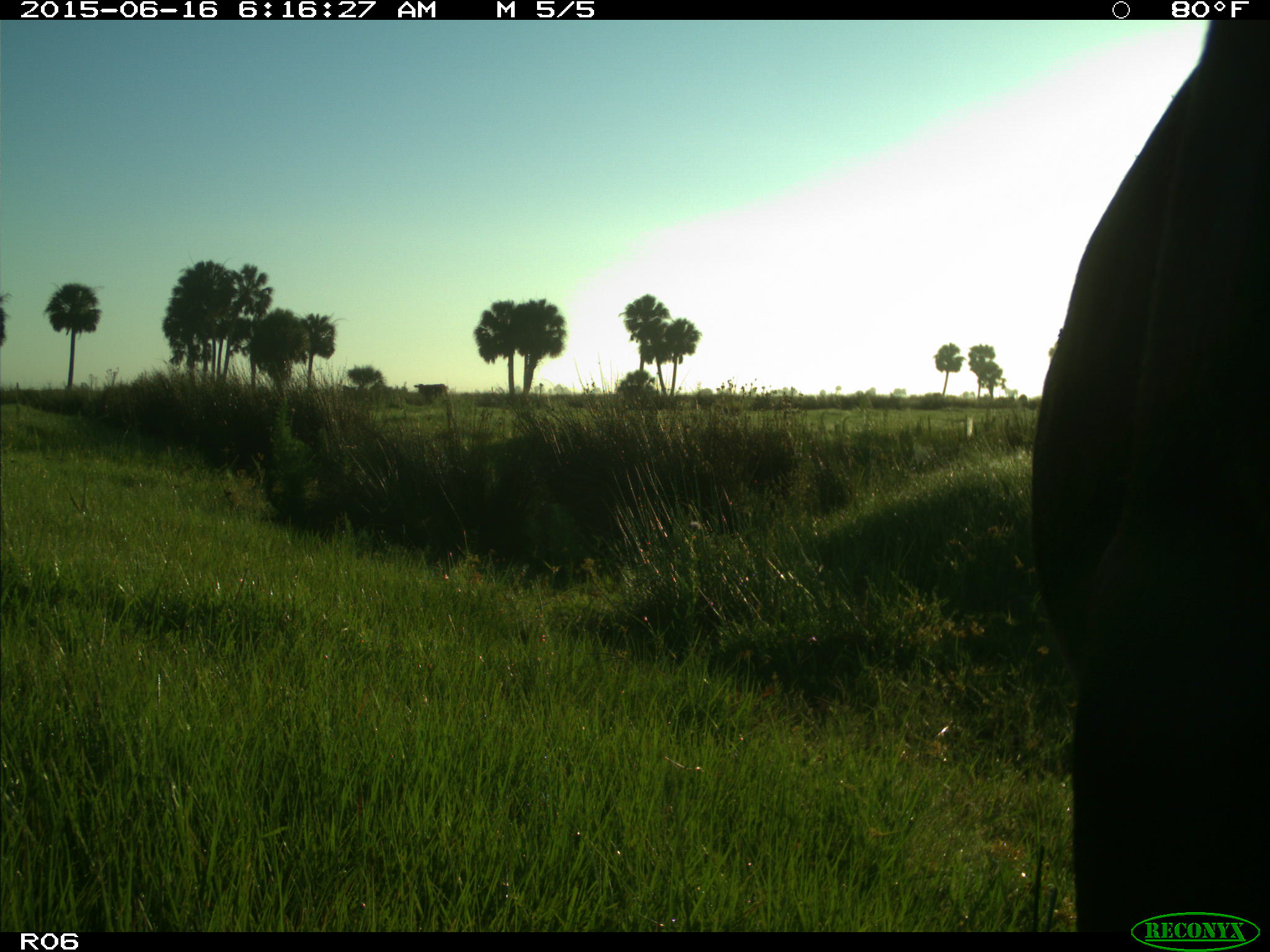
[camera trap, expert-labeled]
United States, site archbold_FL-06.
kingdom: Animalia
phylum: Chordata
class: Mammalia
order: Artiodactyla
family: Bovidae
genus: Bos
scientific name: Bos taurus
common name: domestic cow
Bos taurus (domestic cow).